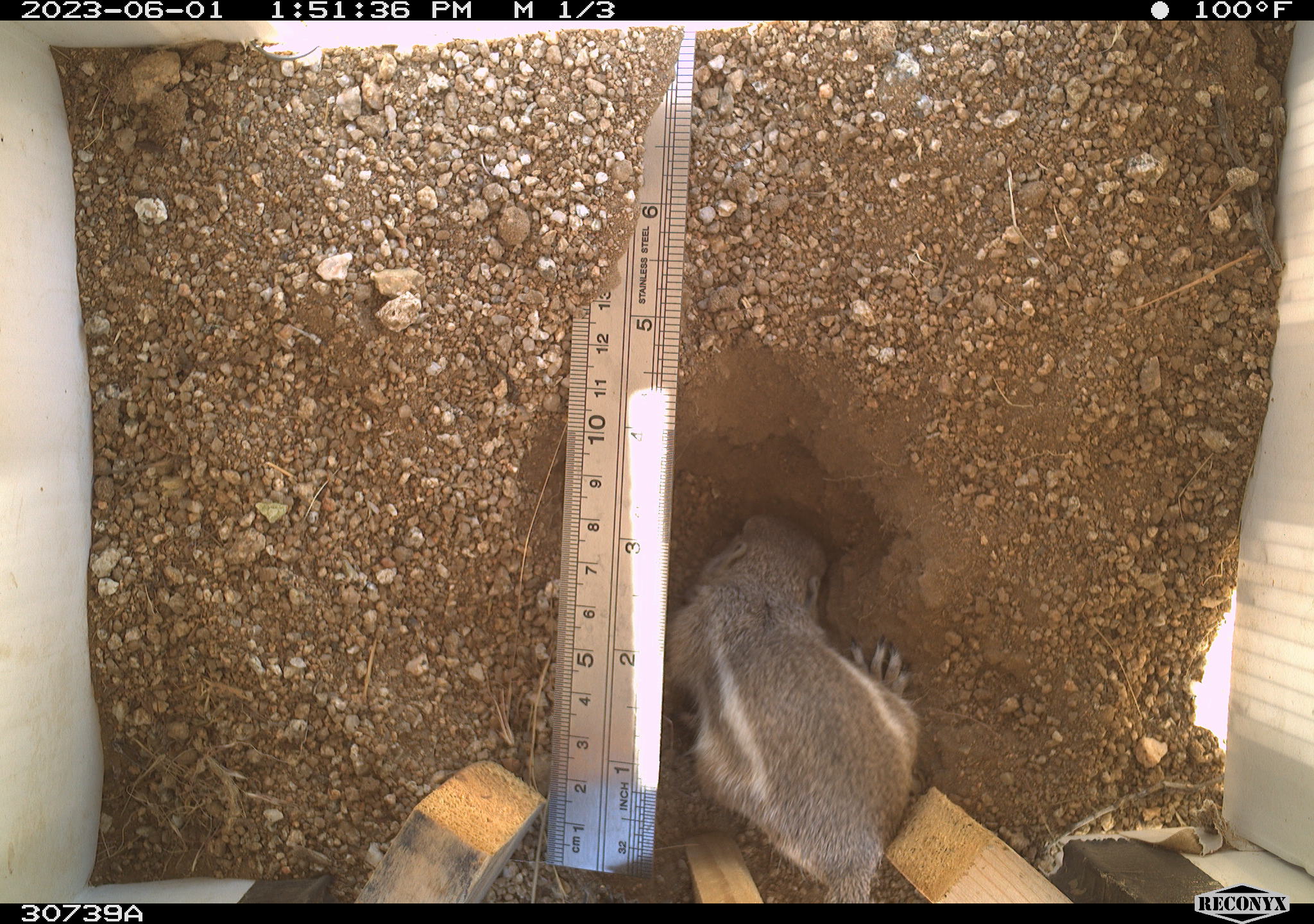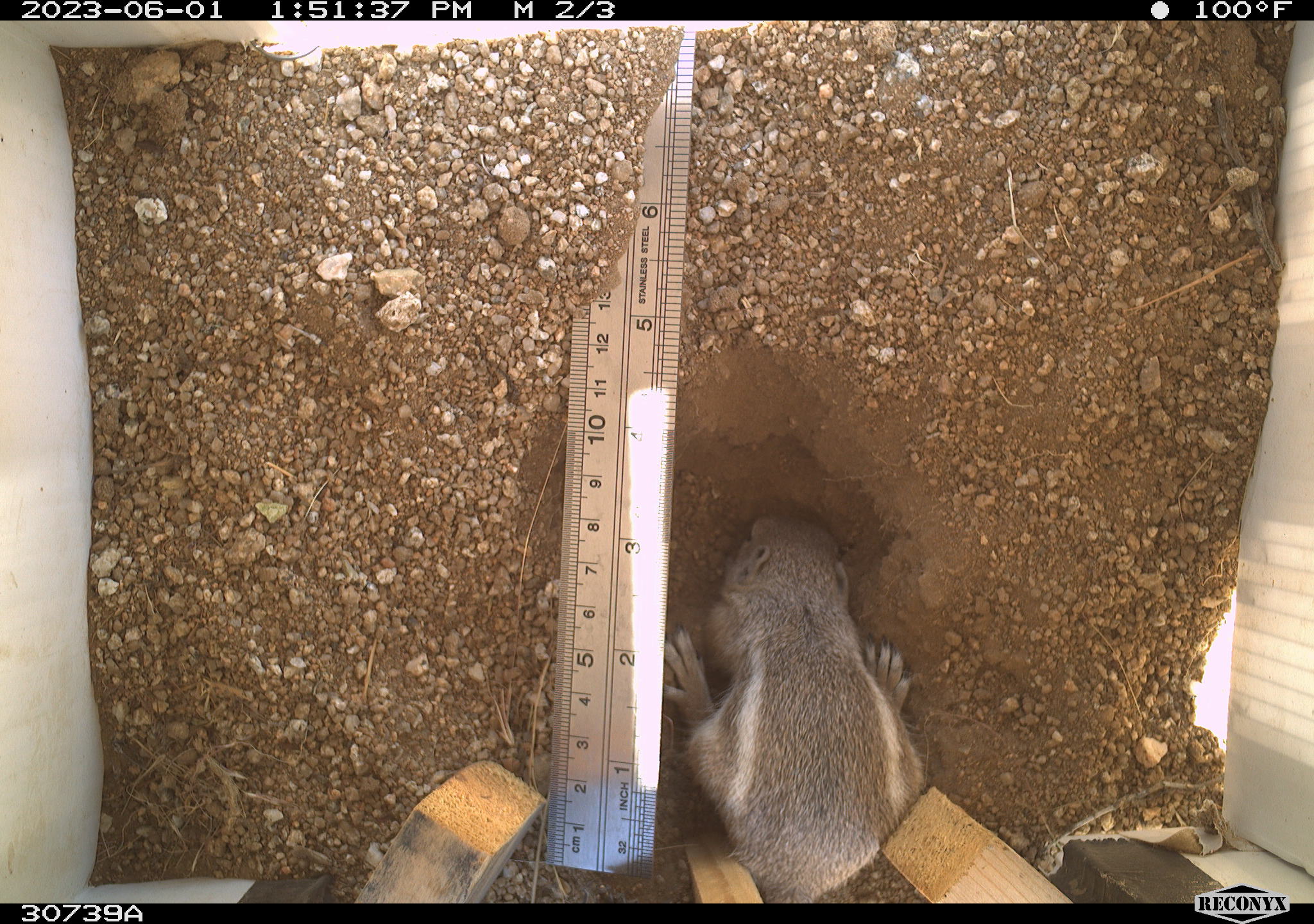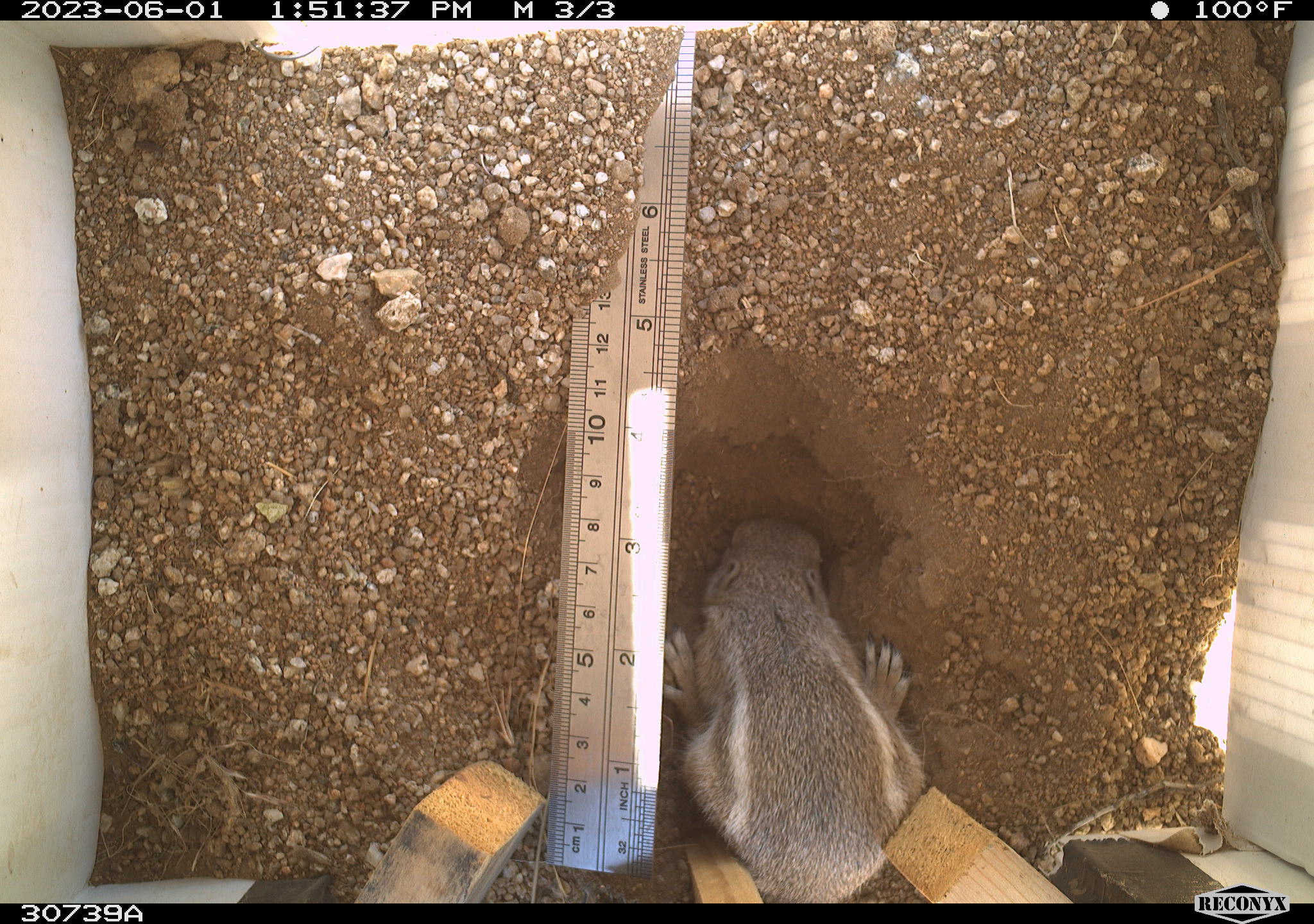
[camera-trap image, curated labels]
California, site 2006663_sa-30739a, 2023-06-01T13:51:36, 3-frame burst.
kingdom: Animalia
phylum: Chordata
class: Mammalia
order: Rodentia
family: Sciuridae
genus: Ammospermophilus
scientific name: Ammospermophilus leucurus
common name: white-tailed antelope squirrel